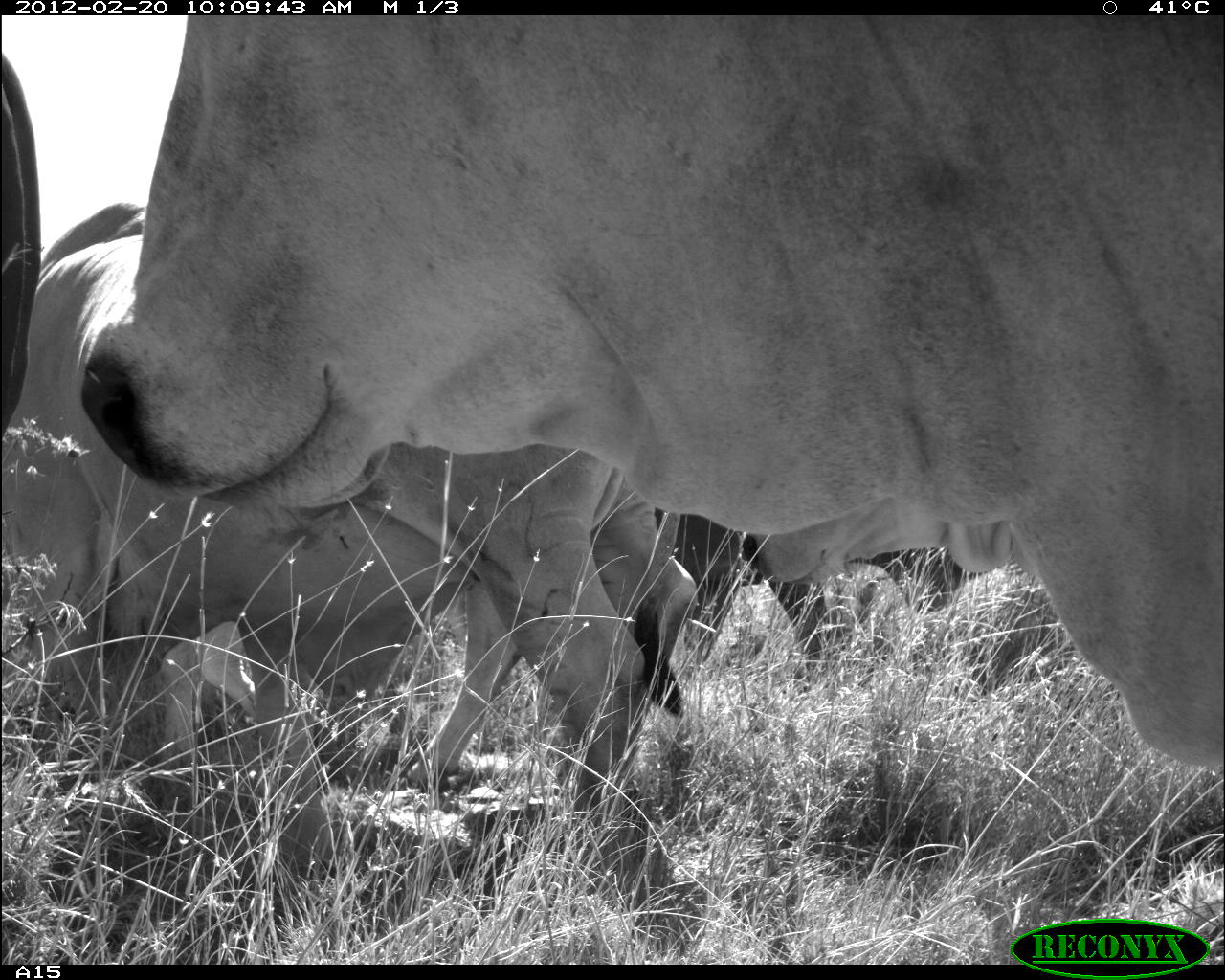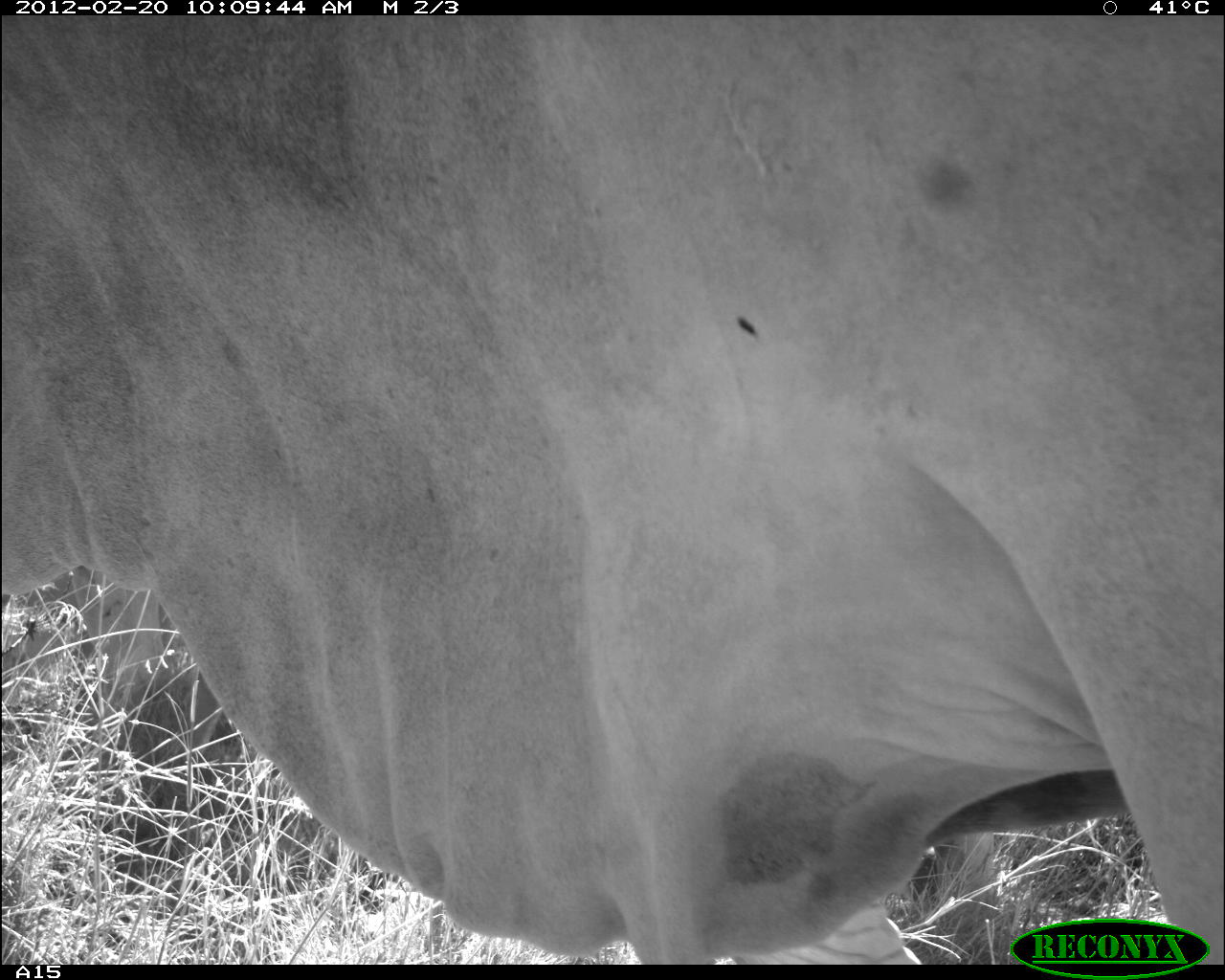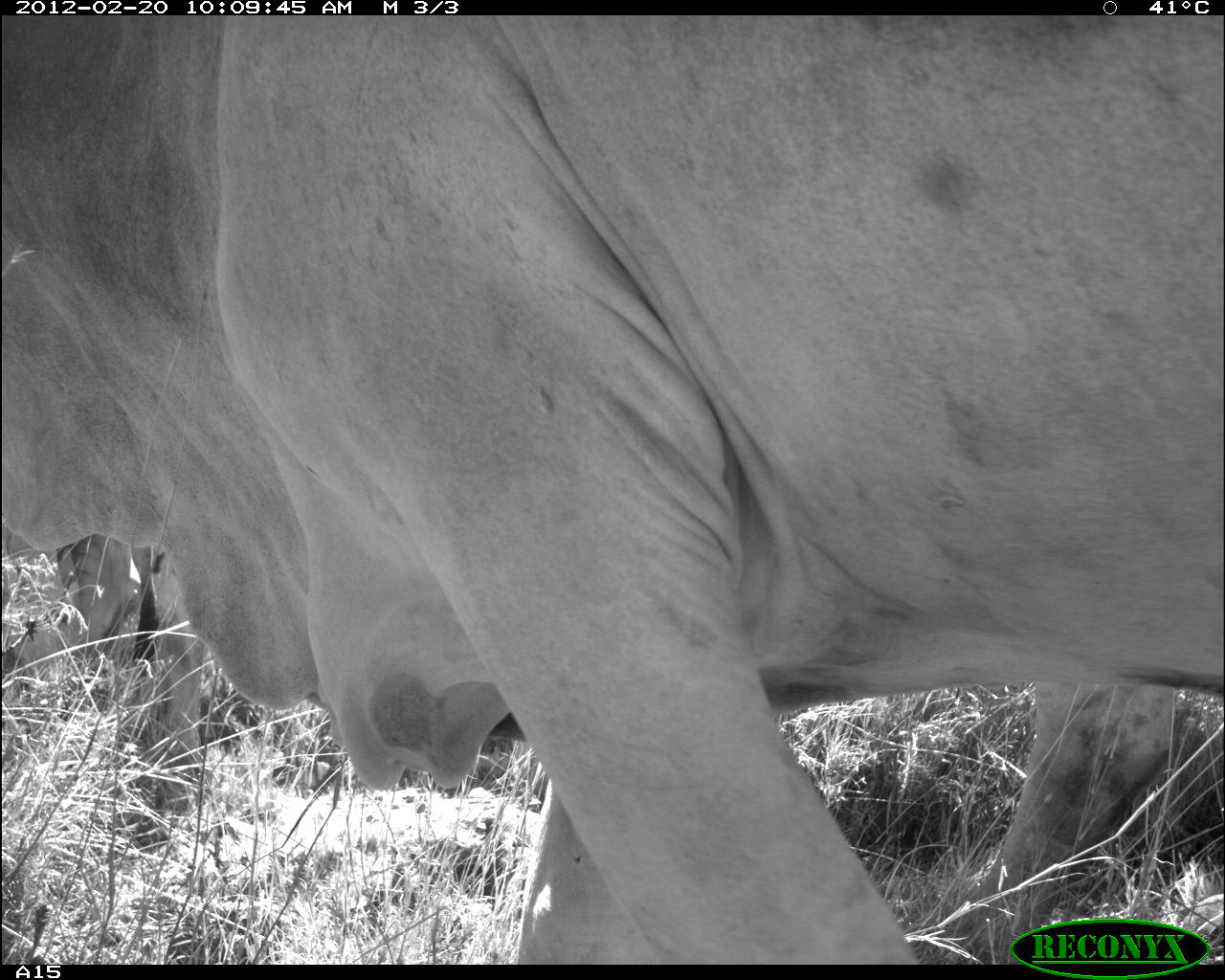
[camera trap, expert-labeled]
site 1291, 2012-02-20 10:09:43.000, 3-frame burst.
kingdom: Animalia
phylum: Chordata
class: Mammalia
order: Artiodactyla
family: Bovidae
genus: Bos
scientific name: Bos taurus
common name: domestic cattle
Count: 6.